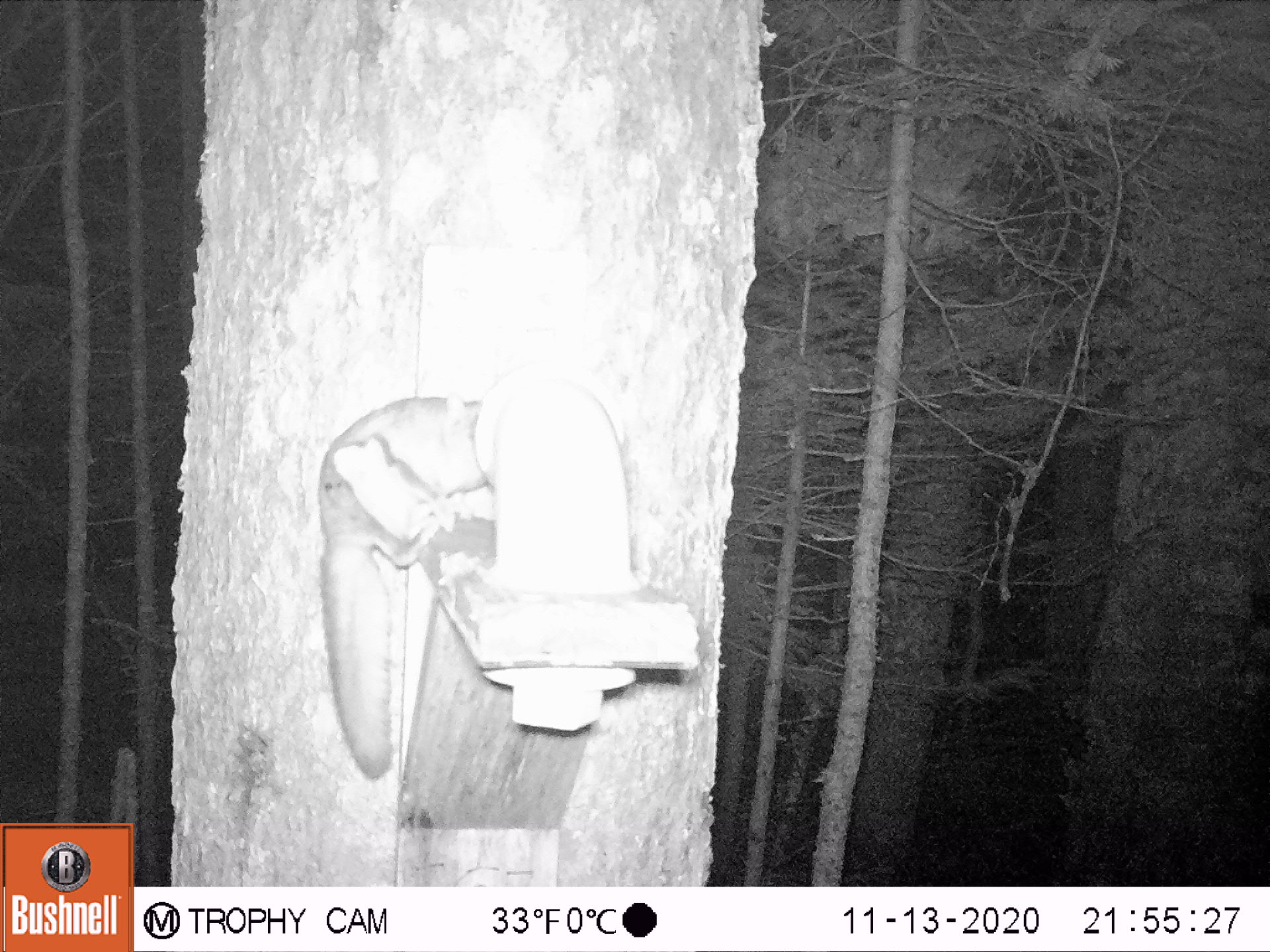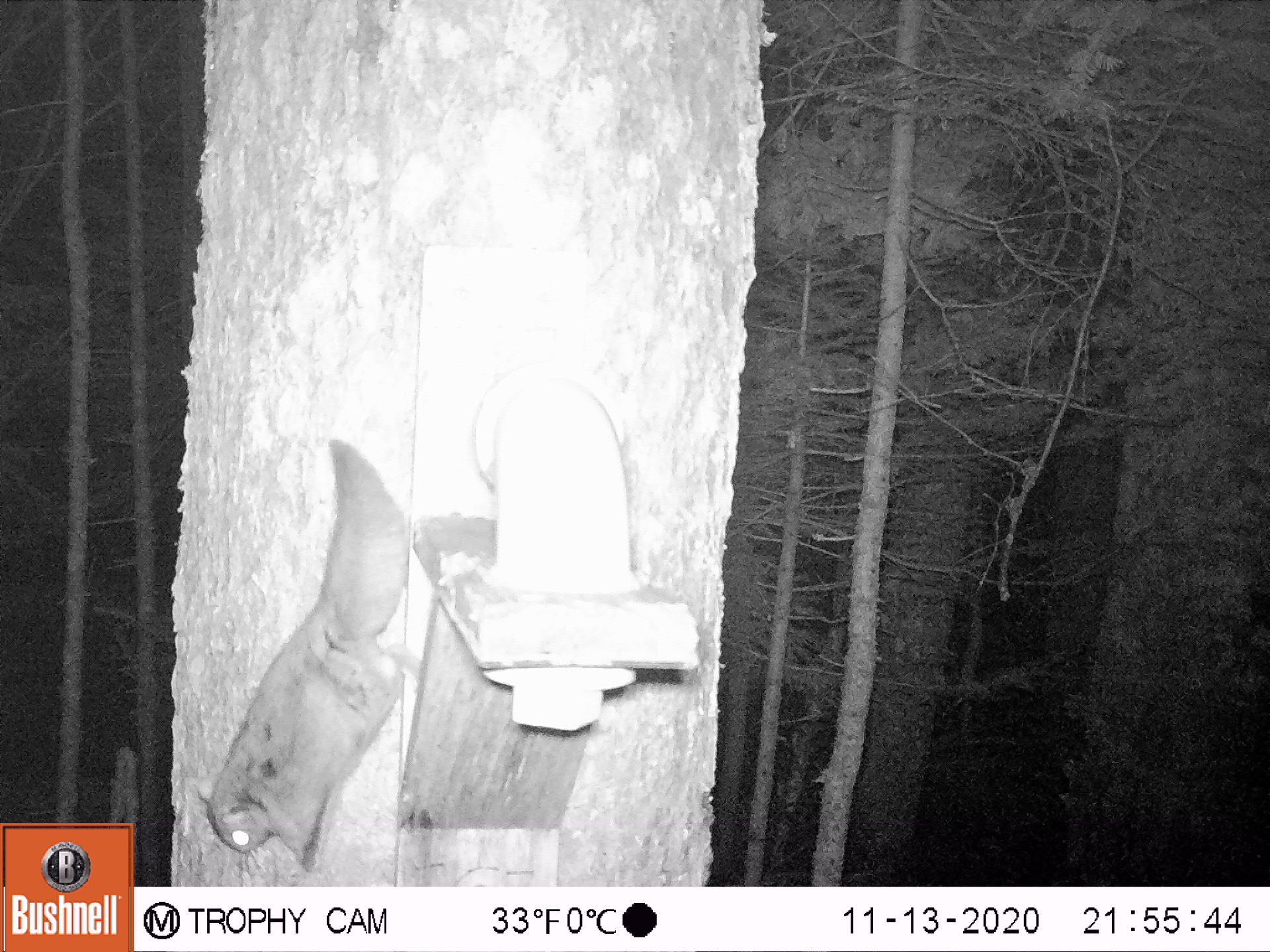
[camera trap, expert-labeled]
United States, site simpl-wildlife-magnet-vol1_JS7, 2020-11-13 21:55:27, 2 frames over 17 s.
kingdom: Animalia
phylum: Chordata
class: Mammalia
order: Rodentia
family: Sciuridae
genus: Glaucomys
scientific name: Glaucomys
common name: flying squirrel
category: flying squirrel sp.